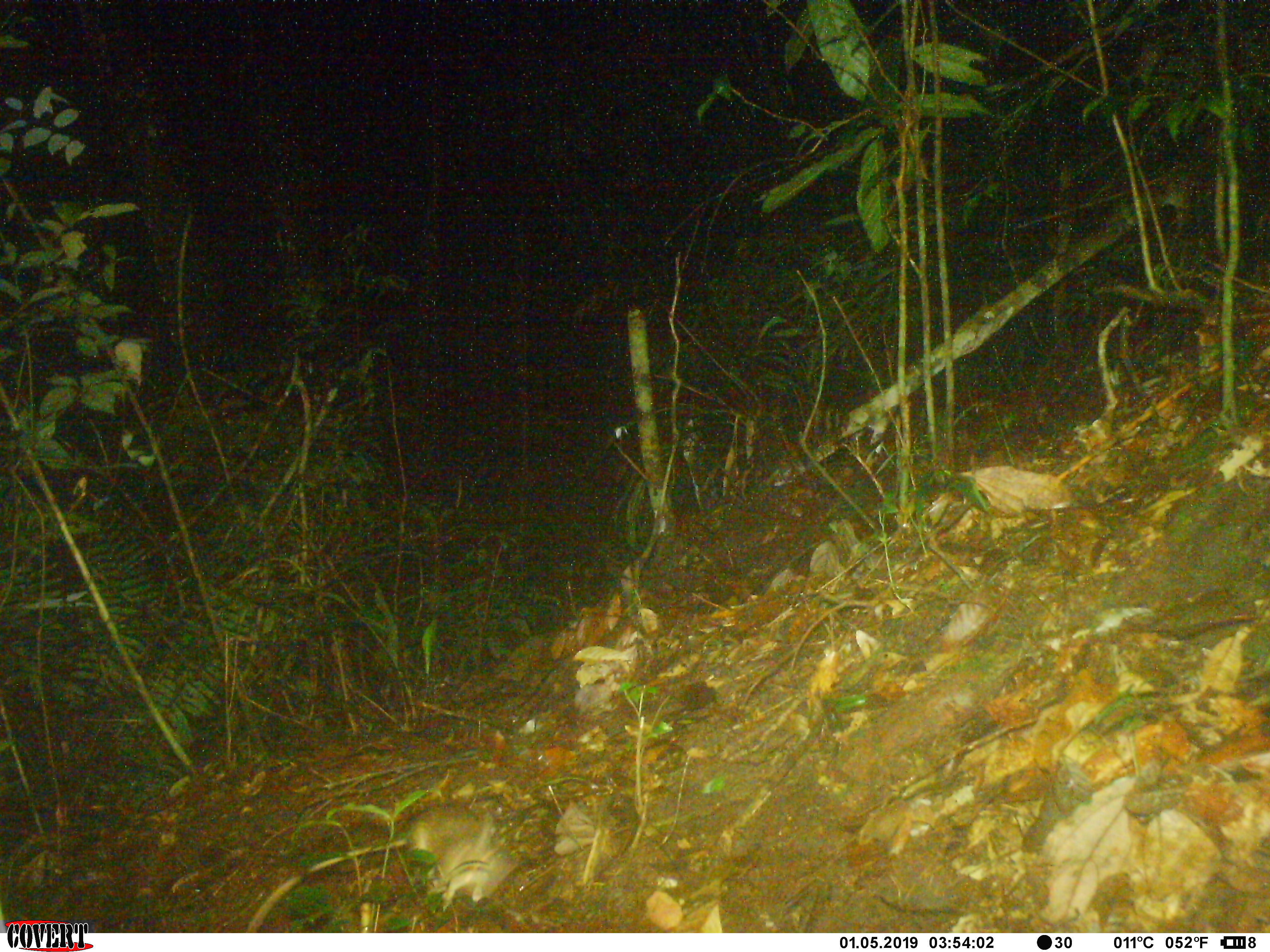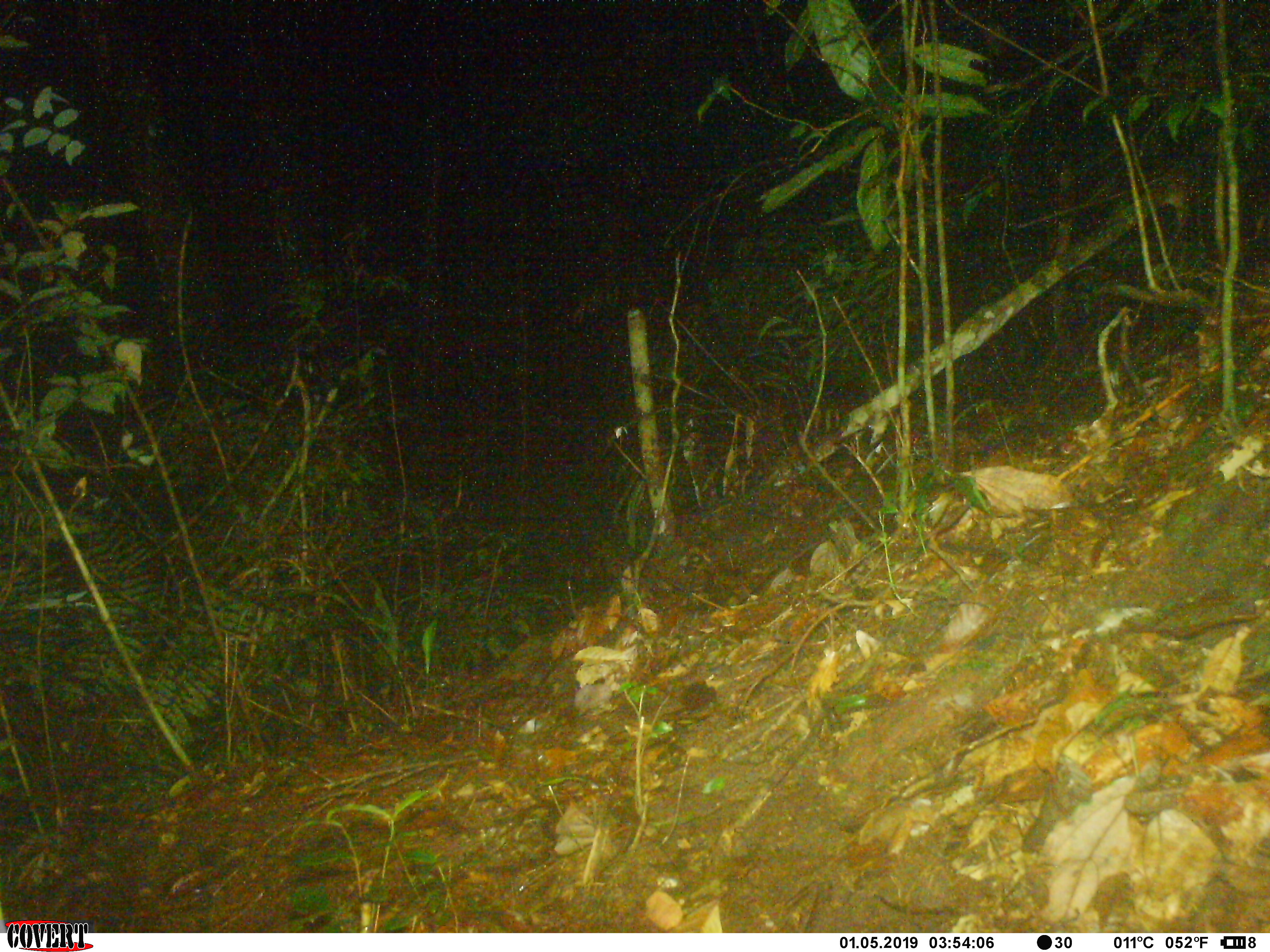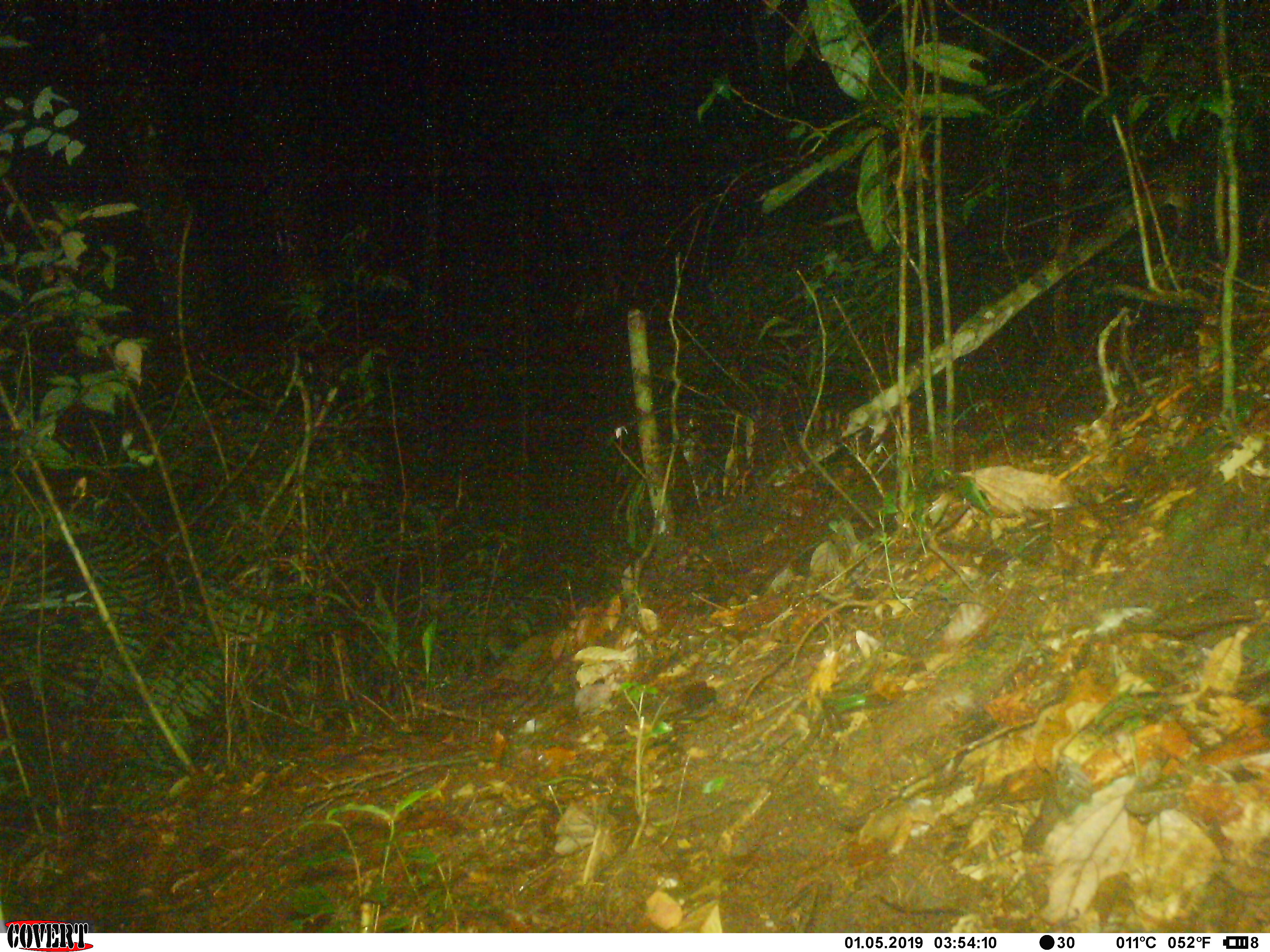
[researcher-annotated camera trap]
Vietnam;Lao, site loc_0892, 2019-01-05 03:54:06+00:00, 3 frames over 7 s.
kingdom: Animalia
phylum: Chordata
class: Mammalia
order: Rodentia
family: Muridae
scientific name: Muridae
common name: old-world mice and rats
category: unidentified murid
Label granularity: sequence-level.